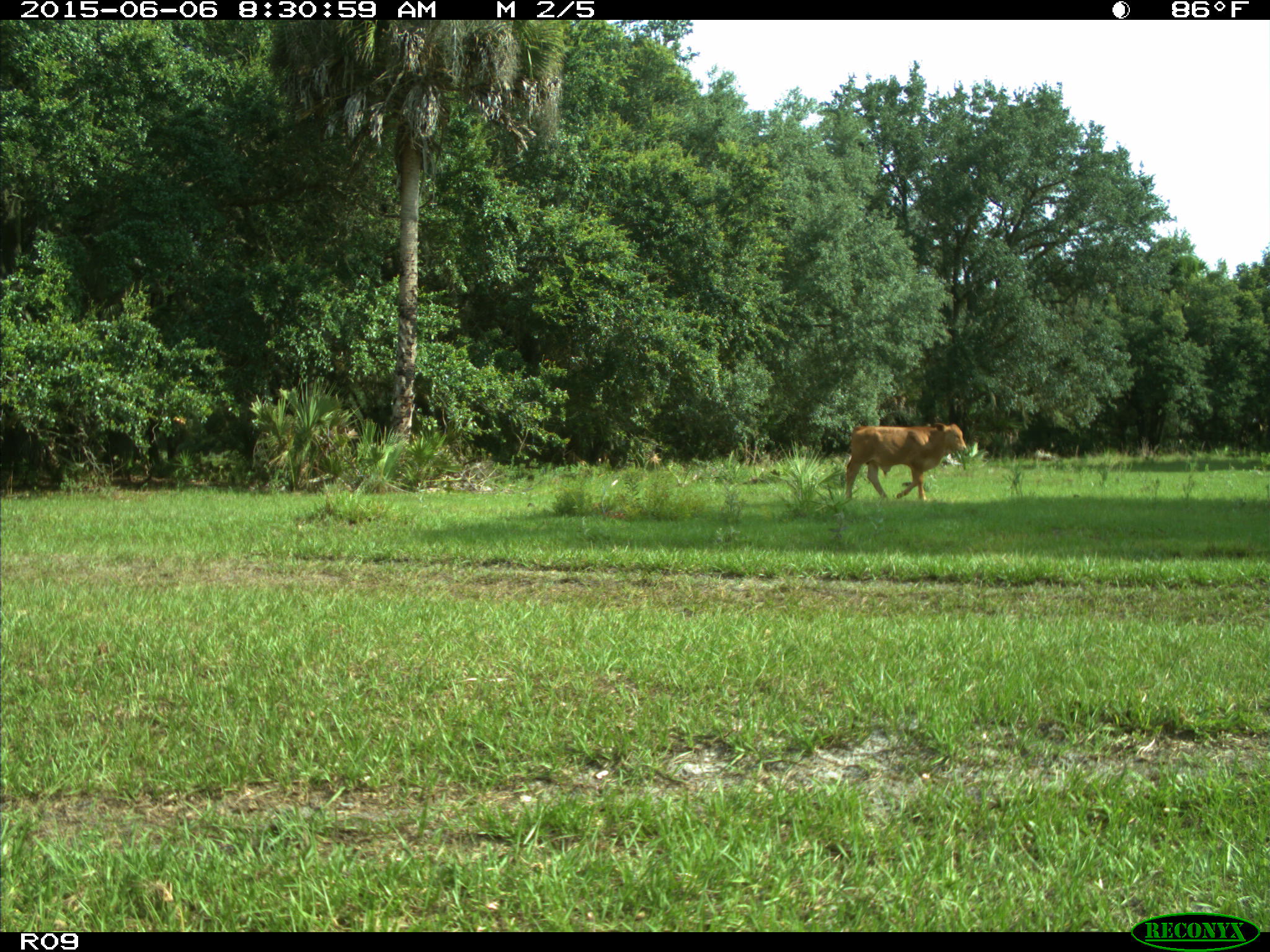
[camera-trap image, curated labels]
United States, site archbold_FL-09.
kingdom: Animalia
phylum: Chordata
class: Mammalia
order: Artiodactyla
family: Bovidae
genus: Bos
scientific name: Bos taurus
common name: domestic cow